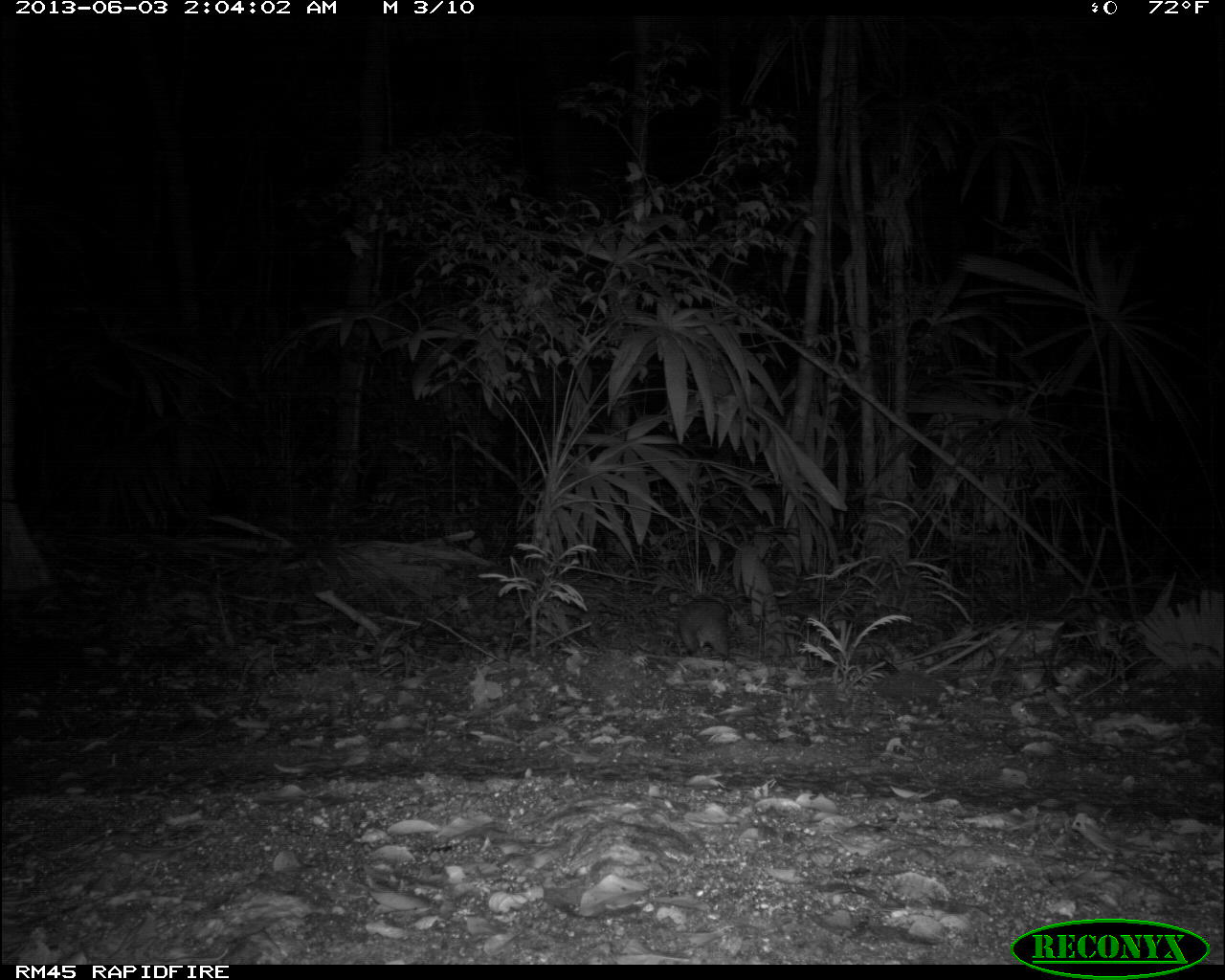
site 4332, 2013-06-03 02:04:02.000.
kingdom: Animalia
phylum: Chordata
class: Mammalia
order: Rodentia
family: Cuniculidae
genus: Cuniculus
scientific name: Cuniculus paca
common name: lowland paca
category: agouti paca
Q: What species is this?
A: Agouti paca (lowland paca) (Cuniculus paca).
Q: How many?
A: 1.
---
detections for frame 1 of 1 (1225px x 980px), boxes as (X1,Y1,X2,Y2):
agouti paca: (677,594,730,661)